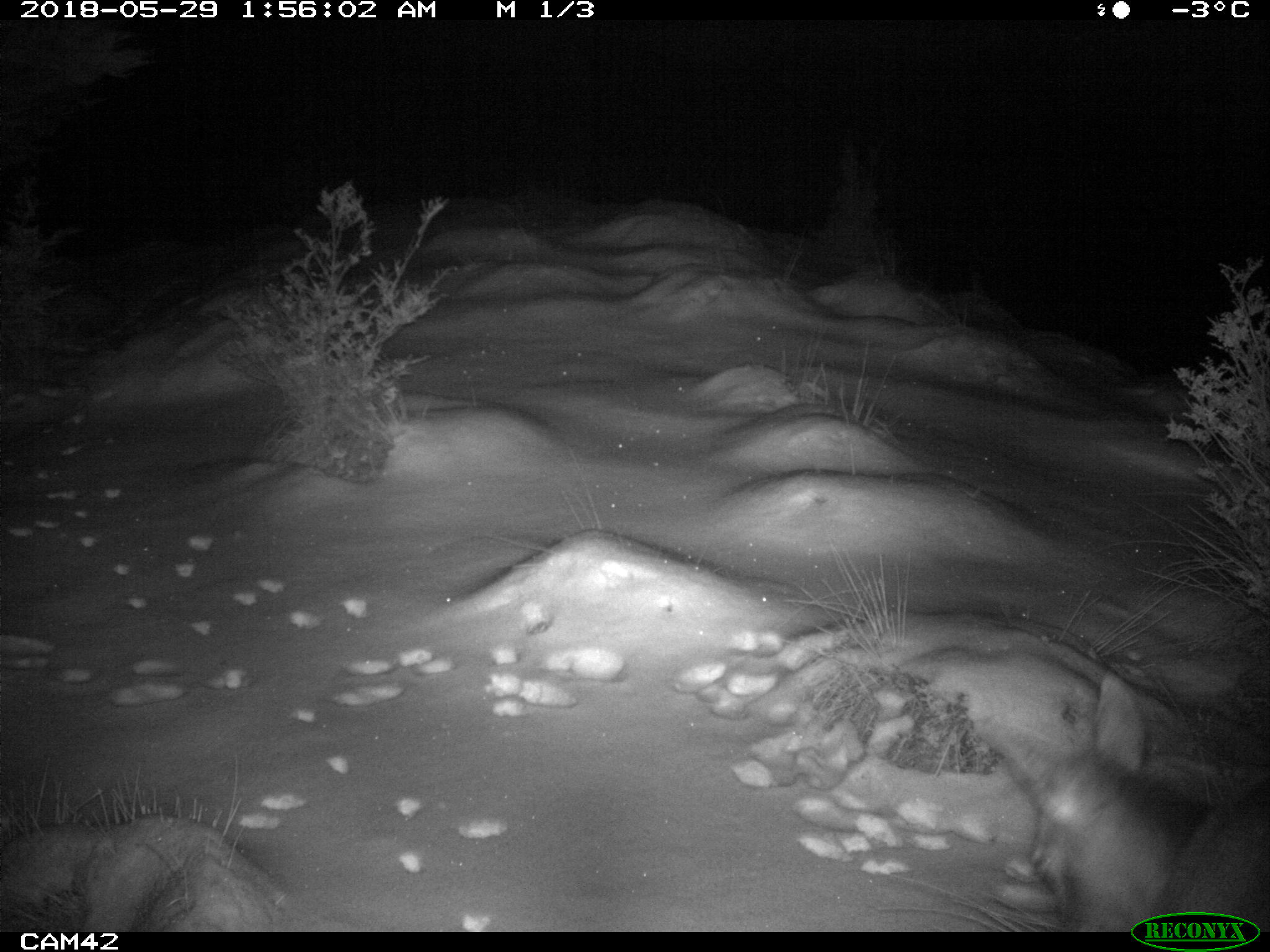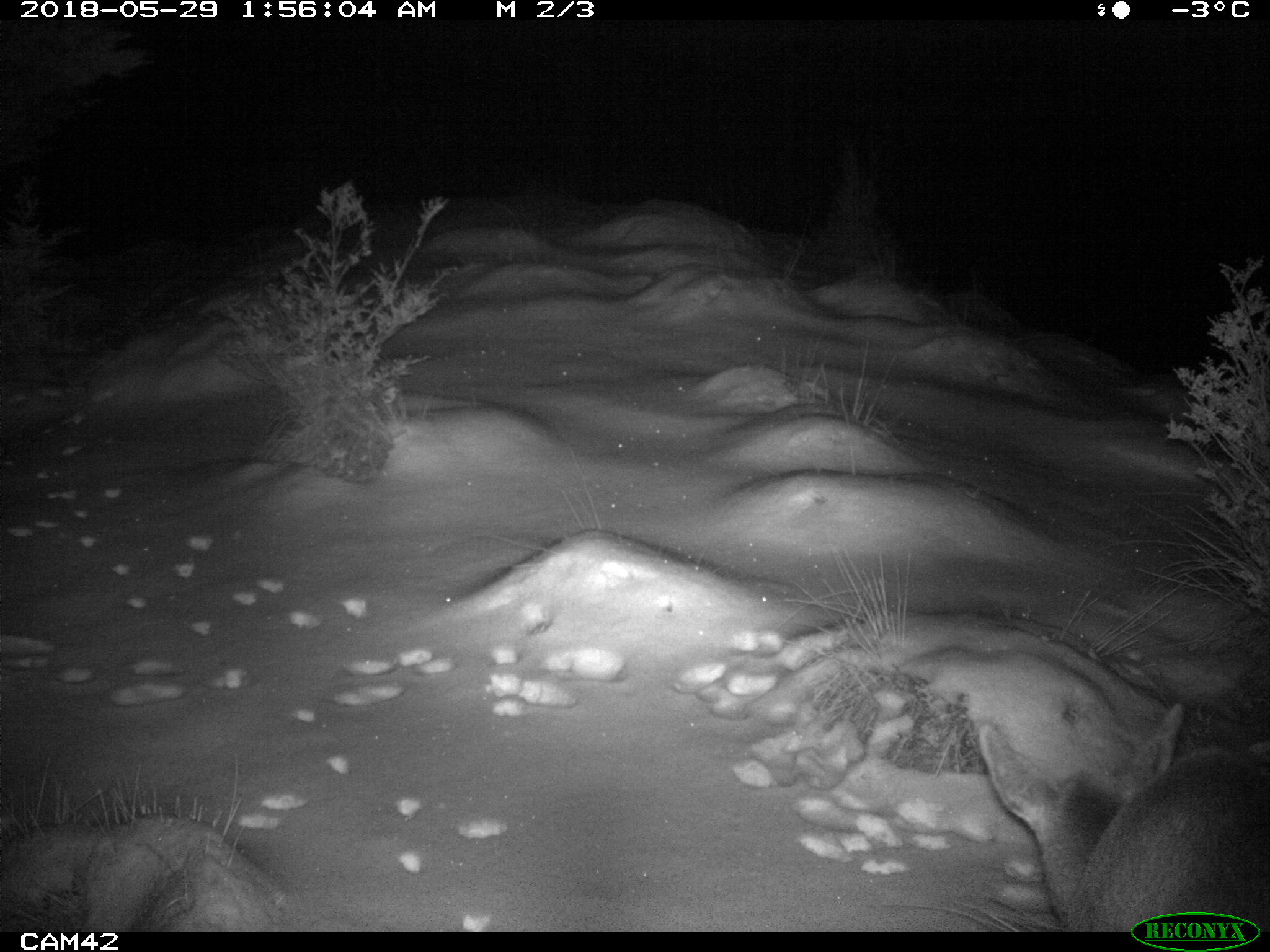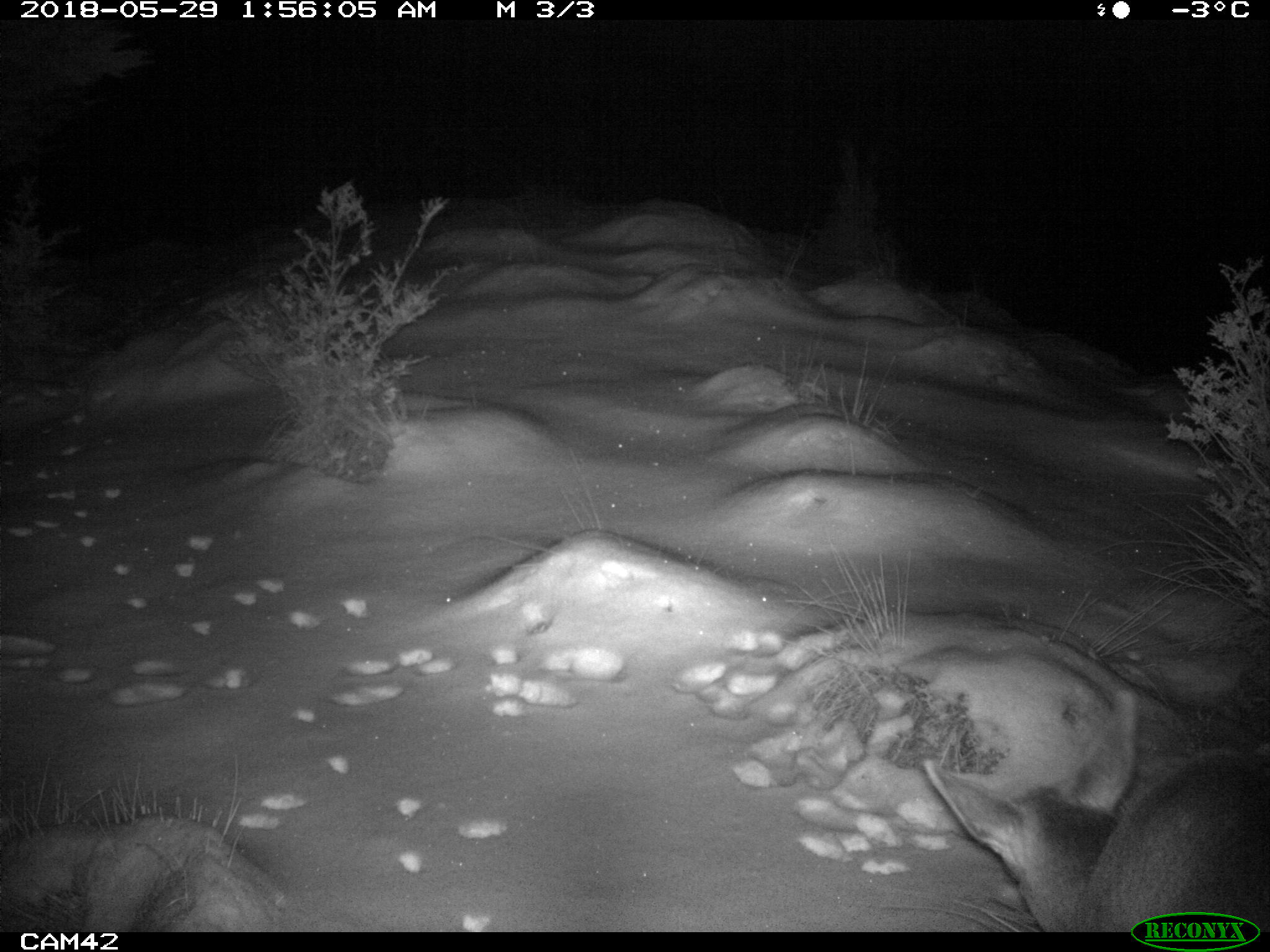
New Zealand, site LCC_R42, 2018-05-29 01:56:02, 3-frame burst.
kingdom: Animalia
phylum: Chordata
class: Mammalia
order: Artiodactyla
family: Cervidae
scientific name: Cervidae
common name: deer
Deer (Cervidae).